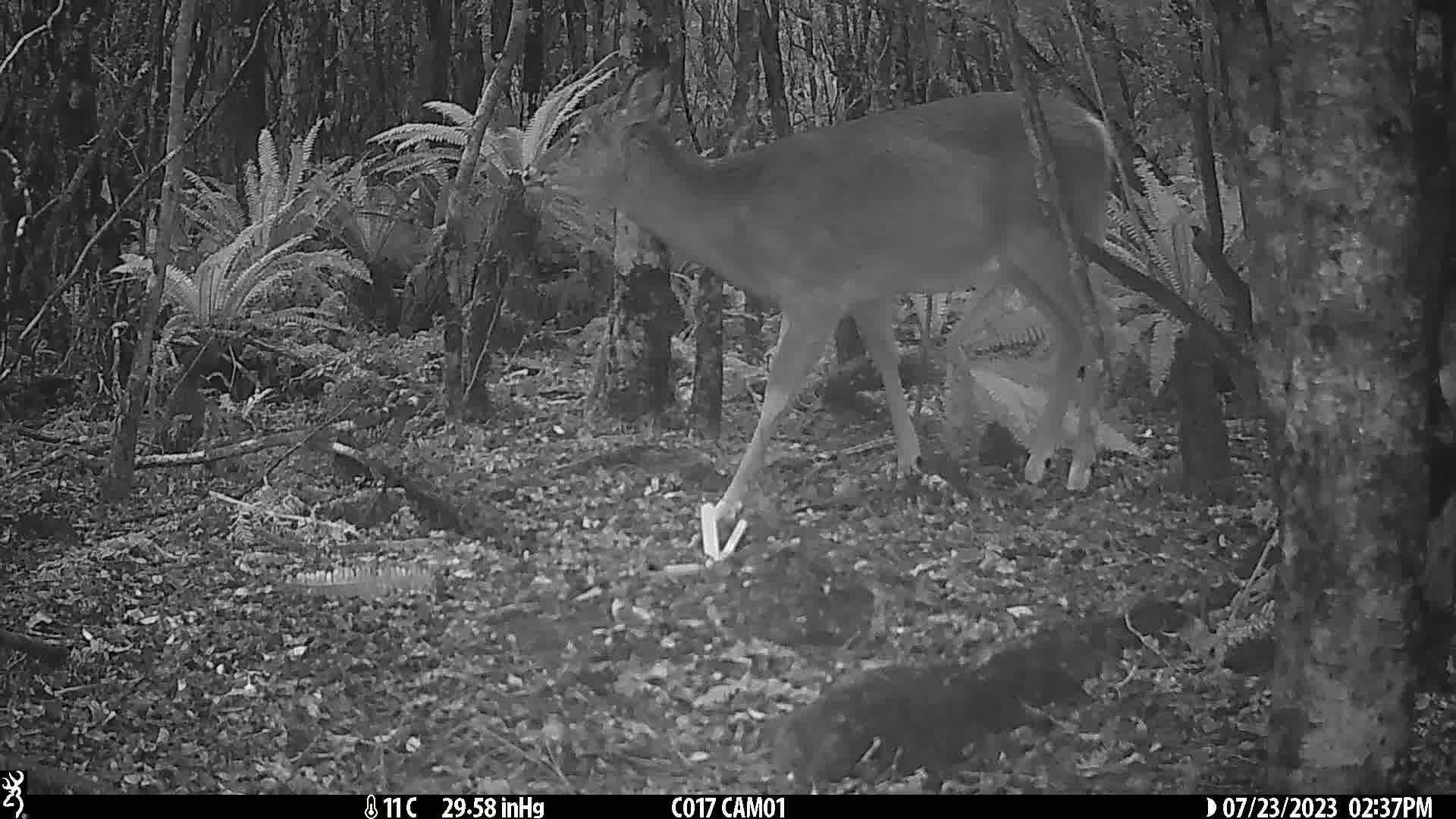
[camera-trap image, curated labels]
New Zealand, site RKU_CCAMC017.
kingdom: Animalia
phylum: Chordata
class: Mammalia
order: Artiodactyla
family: Cervidae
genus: Odocoileus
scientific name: Odocoileus virginianus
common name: white-tailed deer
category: white tailed deer